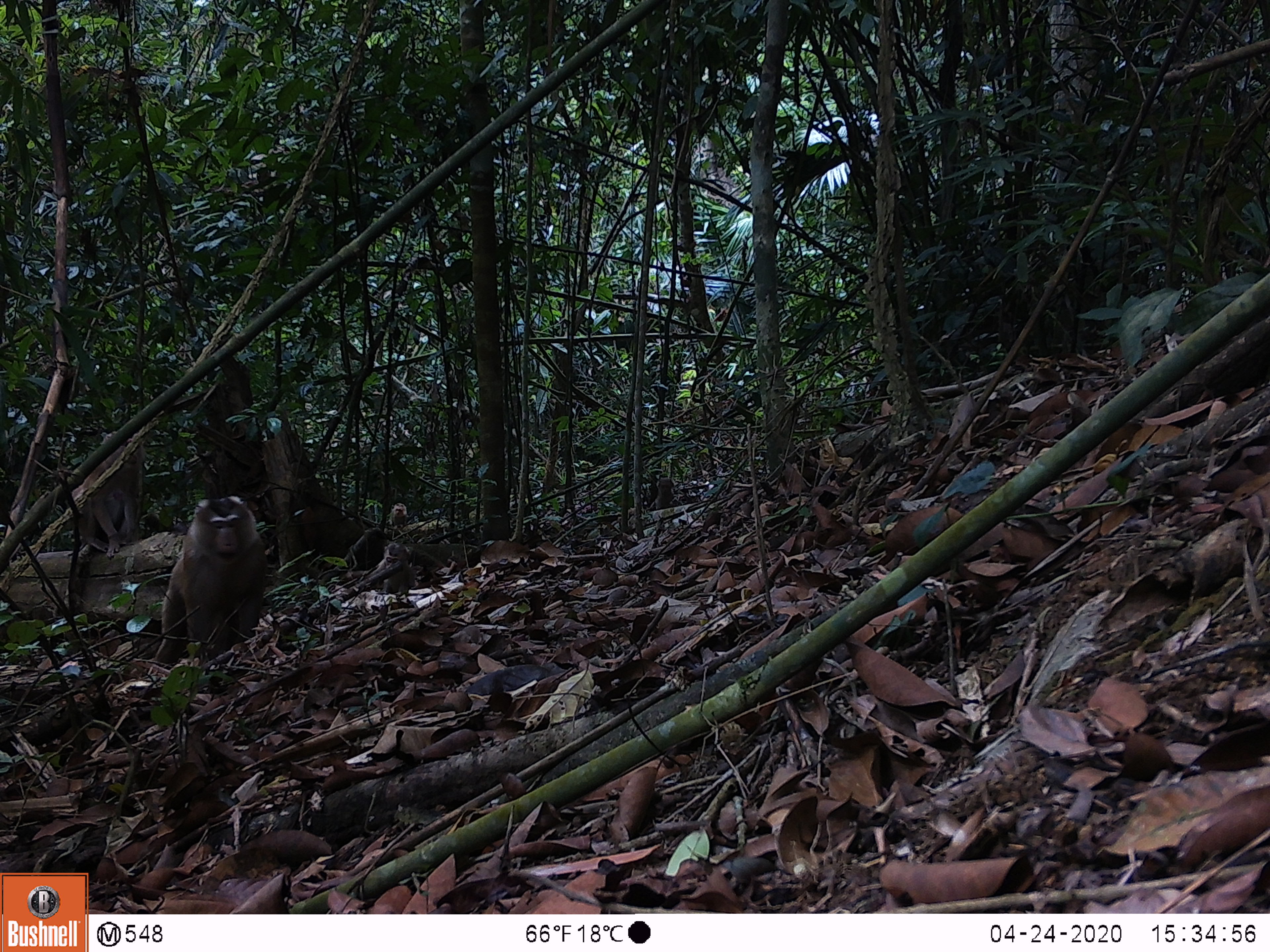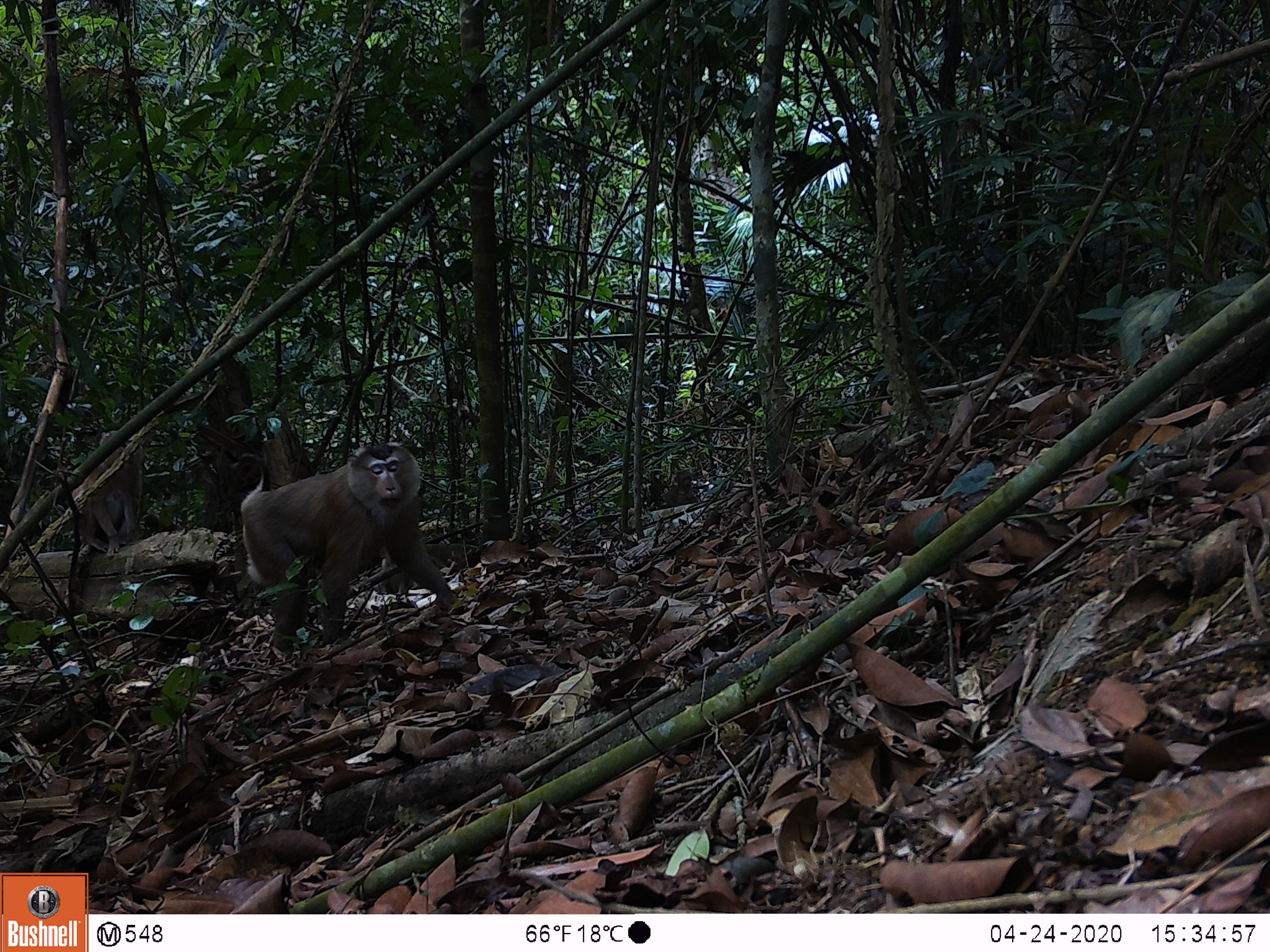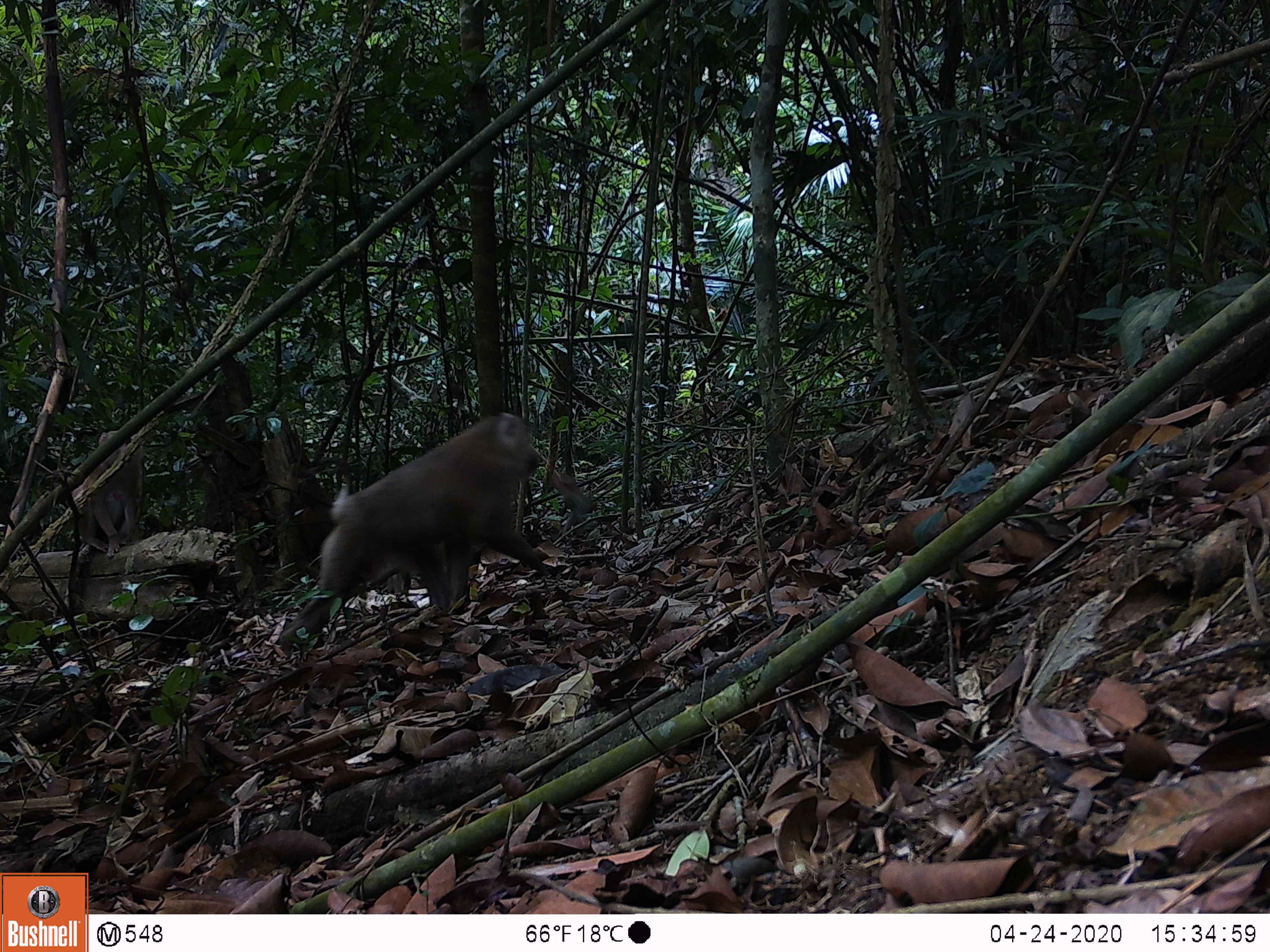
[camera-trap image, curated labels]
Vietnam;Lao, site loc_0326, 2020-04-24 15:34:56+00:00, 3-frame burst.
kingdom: Animalia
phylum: Chordata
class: Mammalia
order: Primates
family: Cercopithecidae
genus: Macaca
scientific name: Macaca nemestrina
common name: pig-tailed macaque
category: pig tailed macaque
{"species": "pig tailed macaque (pig-tailed macaque) (Macaca nemestrina)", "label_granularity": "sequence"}